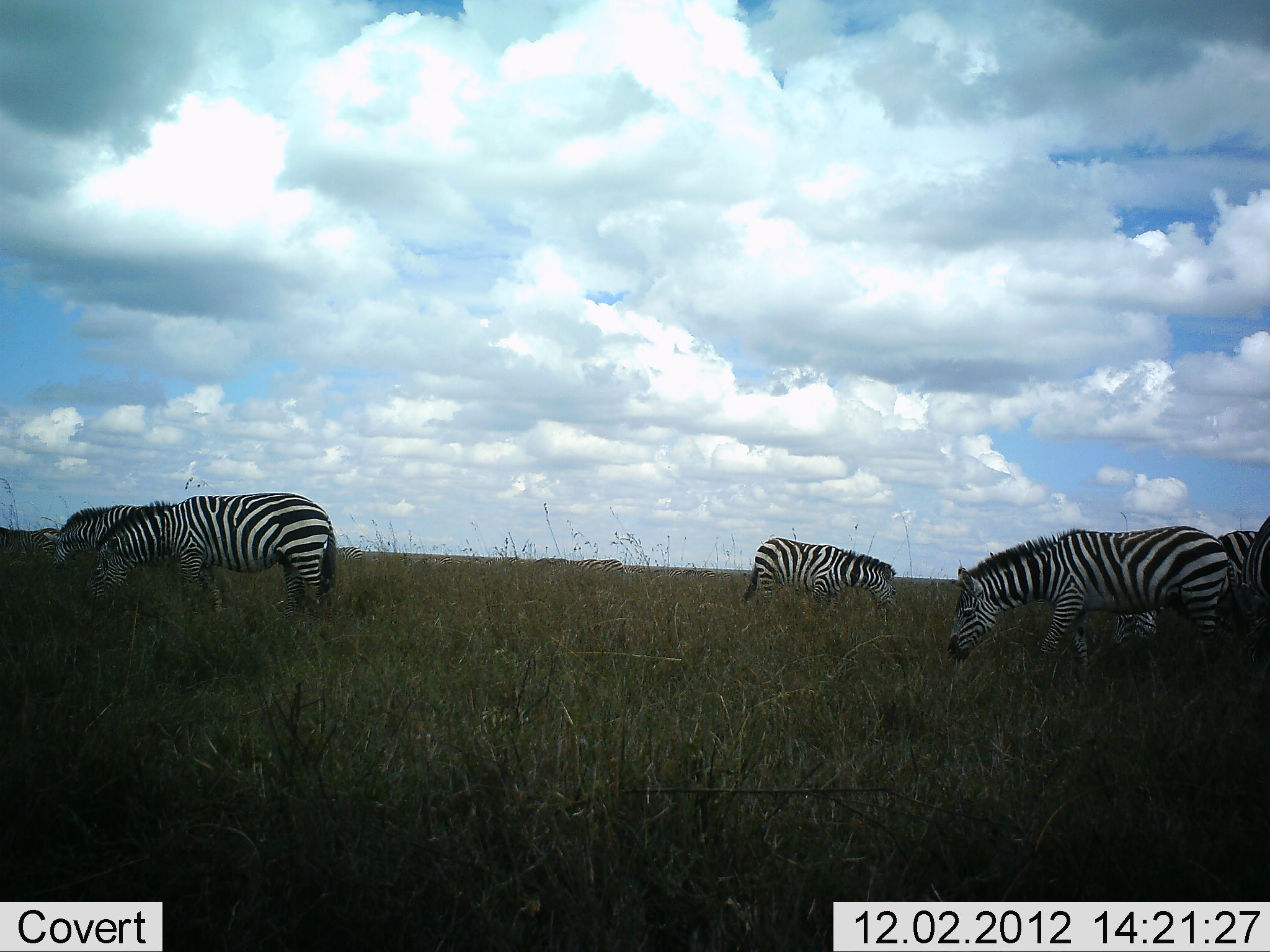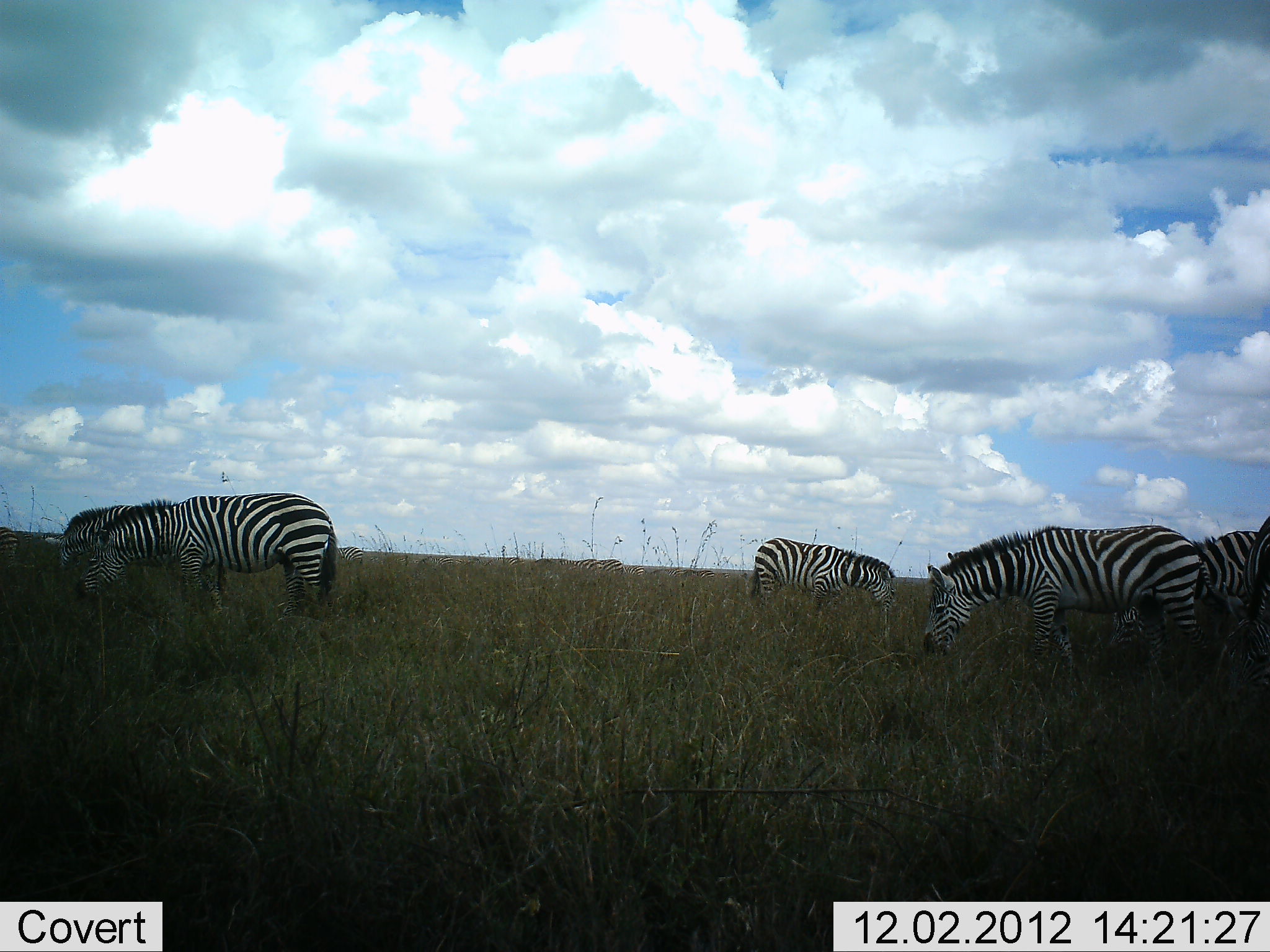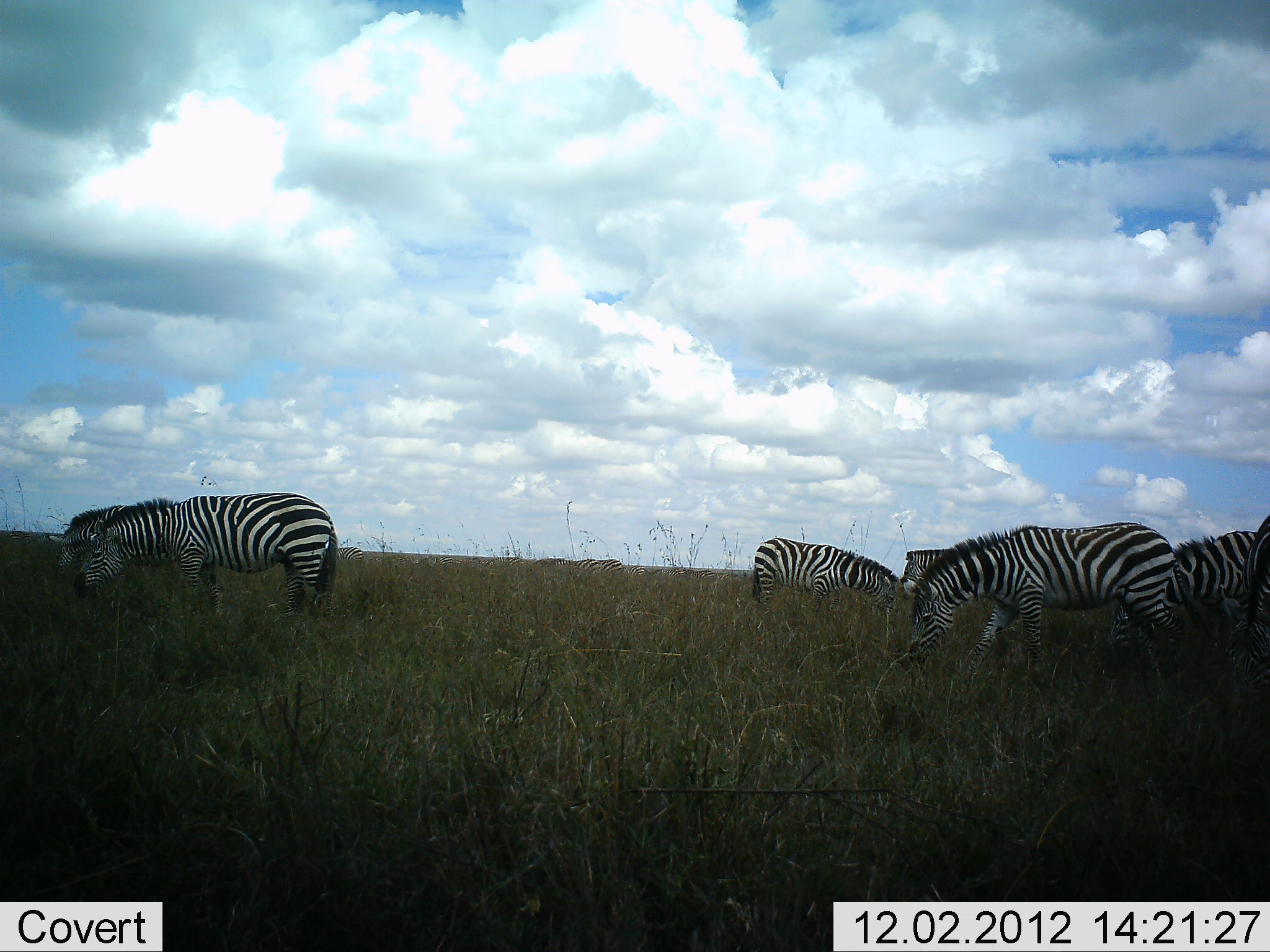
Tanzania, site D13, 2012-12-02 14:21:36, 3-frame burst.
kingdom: Animalia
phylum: Chordata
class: Mammalia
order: Perissodactyla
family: Equidae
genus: Equus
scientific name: Equus quagga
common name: plains zebra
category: zebra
Zebra (plains zebra) (Equus quagga), count 7. Behavior (volunteer vote fractions): standing 20%, resting 0%, moving 20%, interacting 0%. Young present (vote fraction): 0%. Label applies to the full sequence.